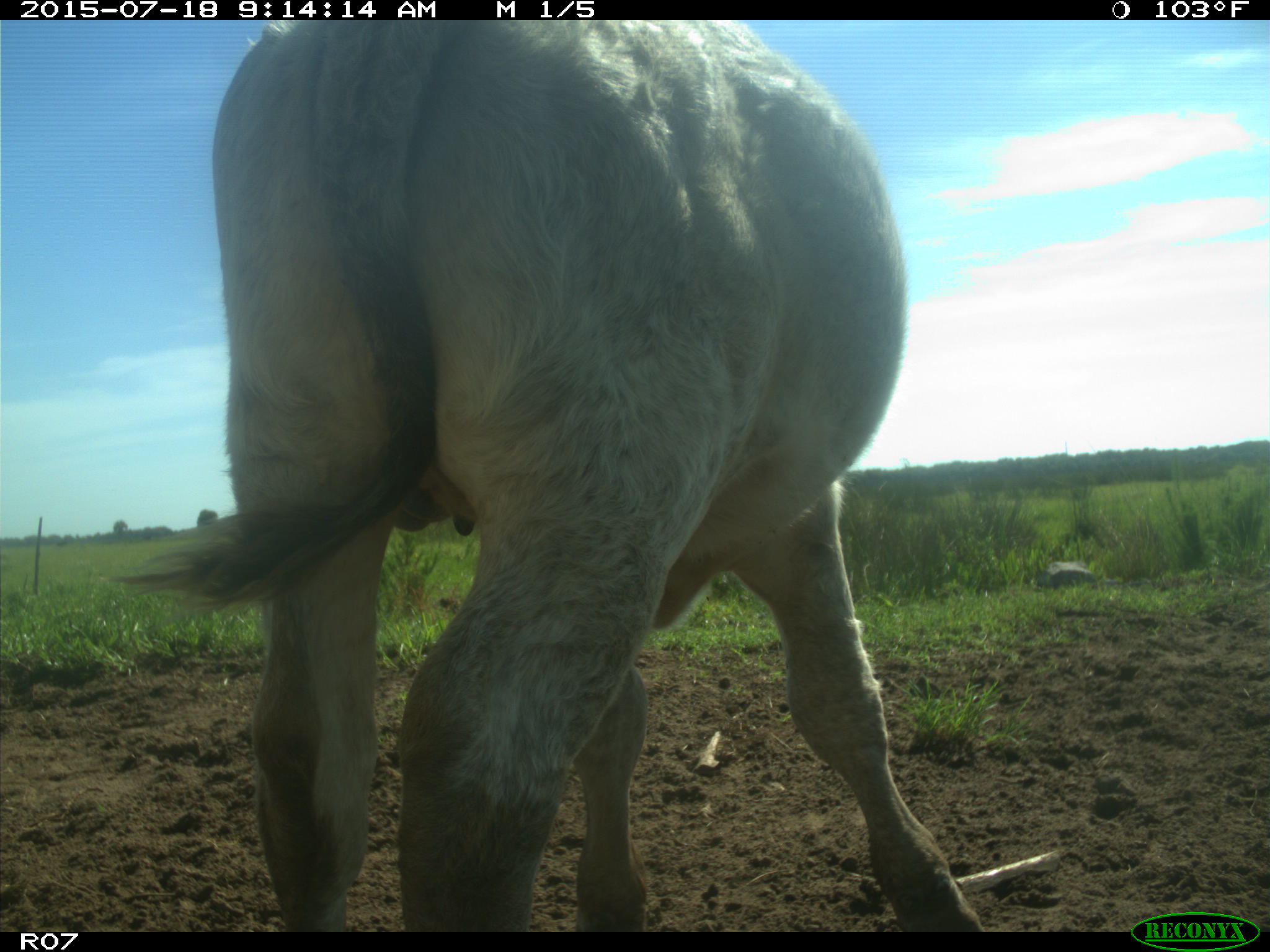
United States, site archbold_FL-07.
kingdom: Animalia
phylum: Chordata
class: Mammalia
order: Artiodactyla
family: Bovidae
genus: Bos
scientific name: Bos taurus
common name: domestic cow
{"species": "Bos taurus (domestic cow)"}